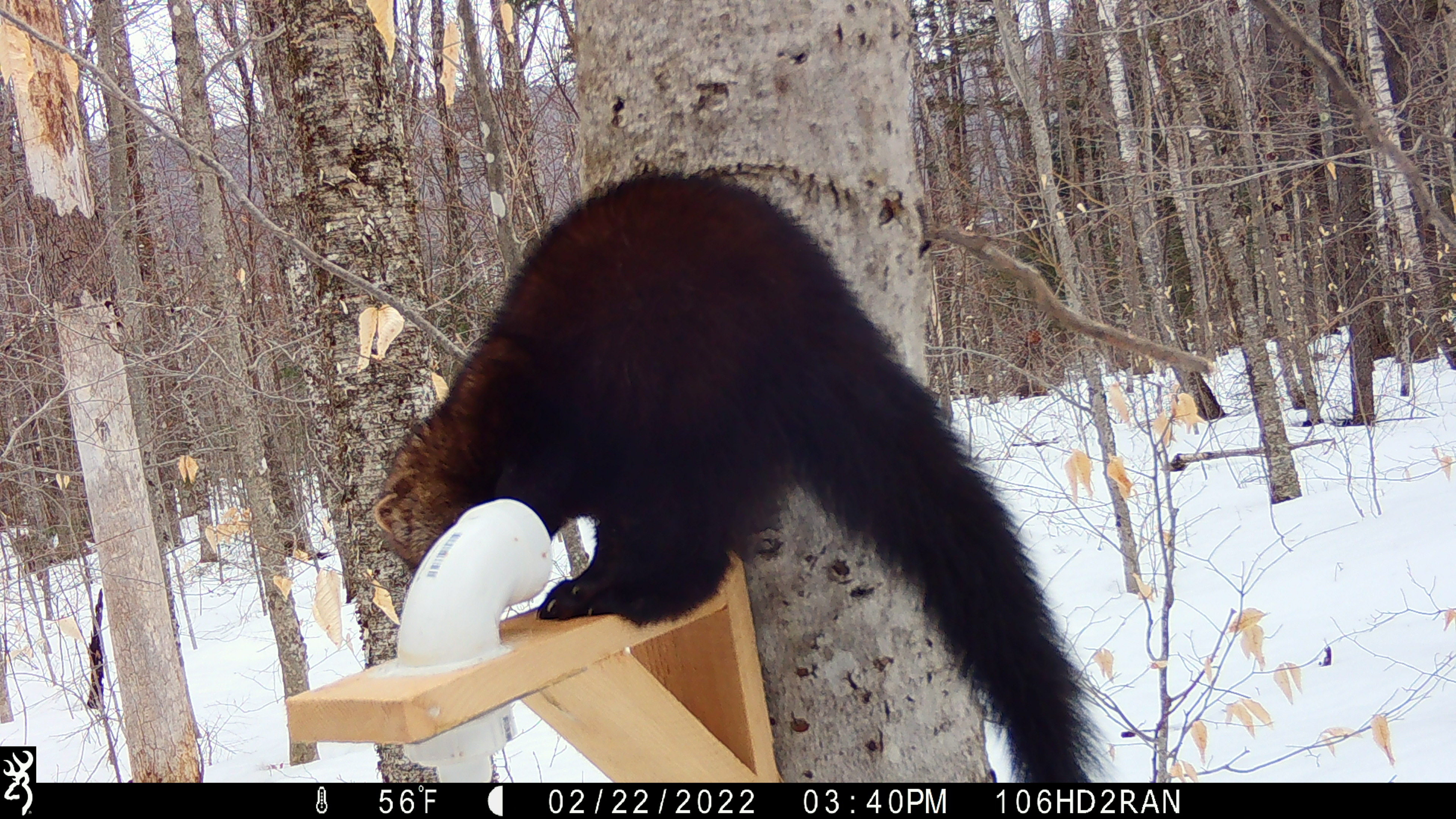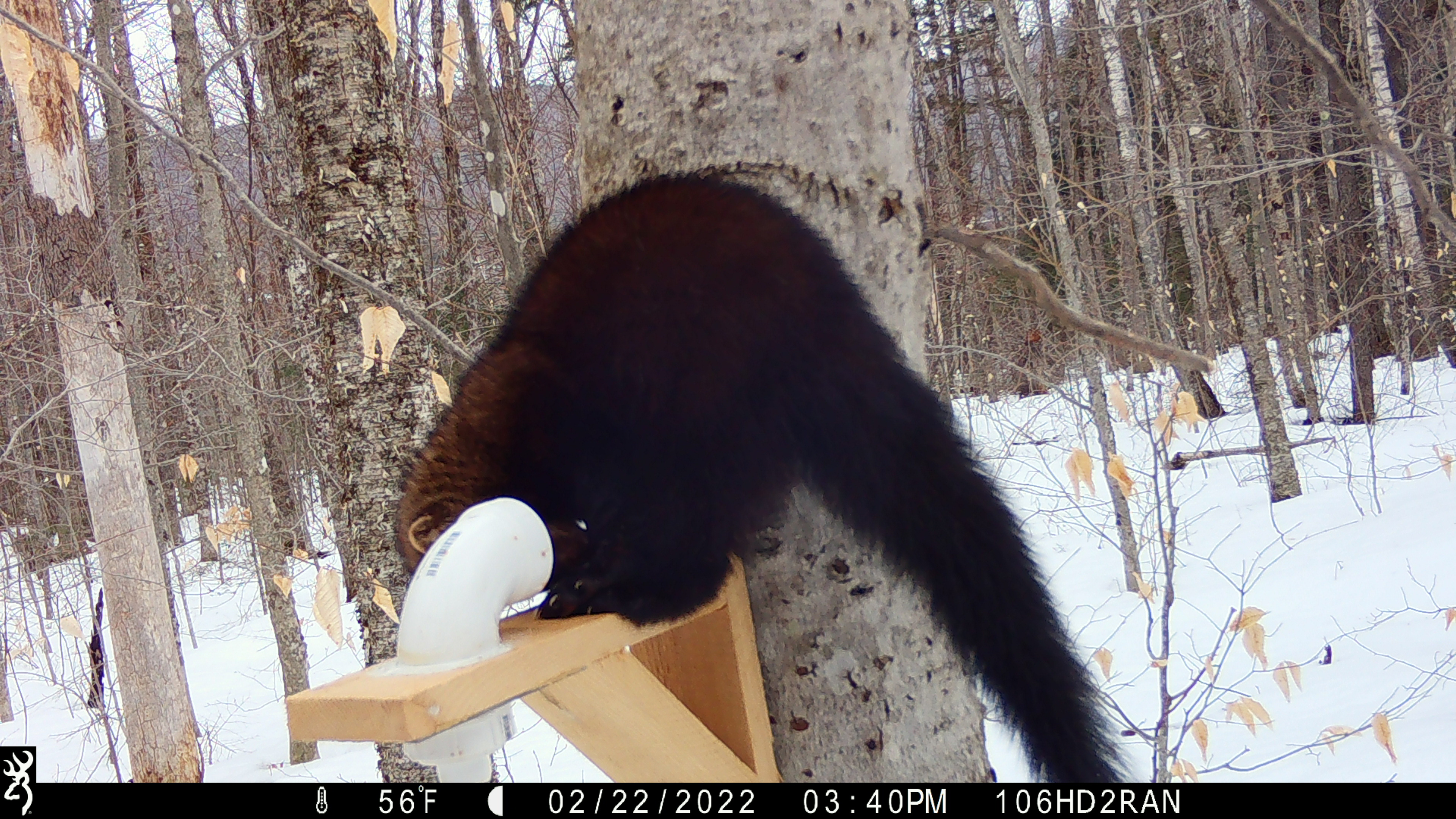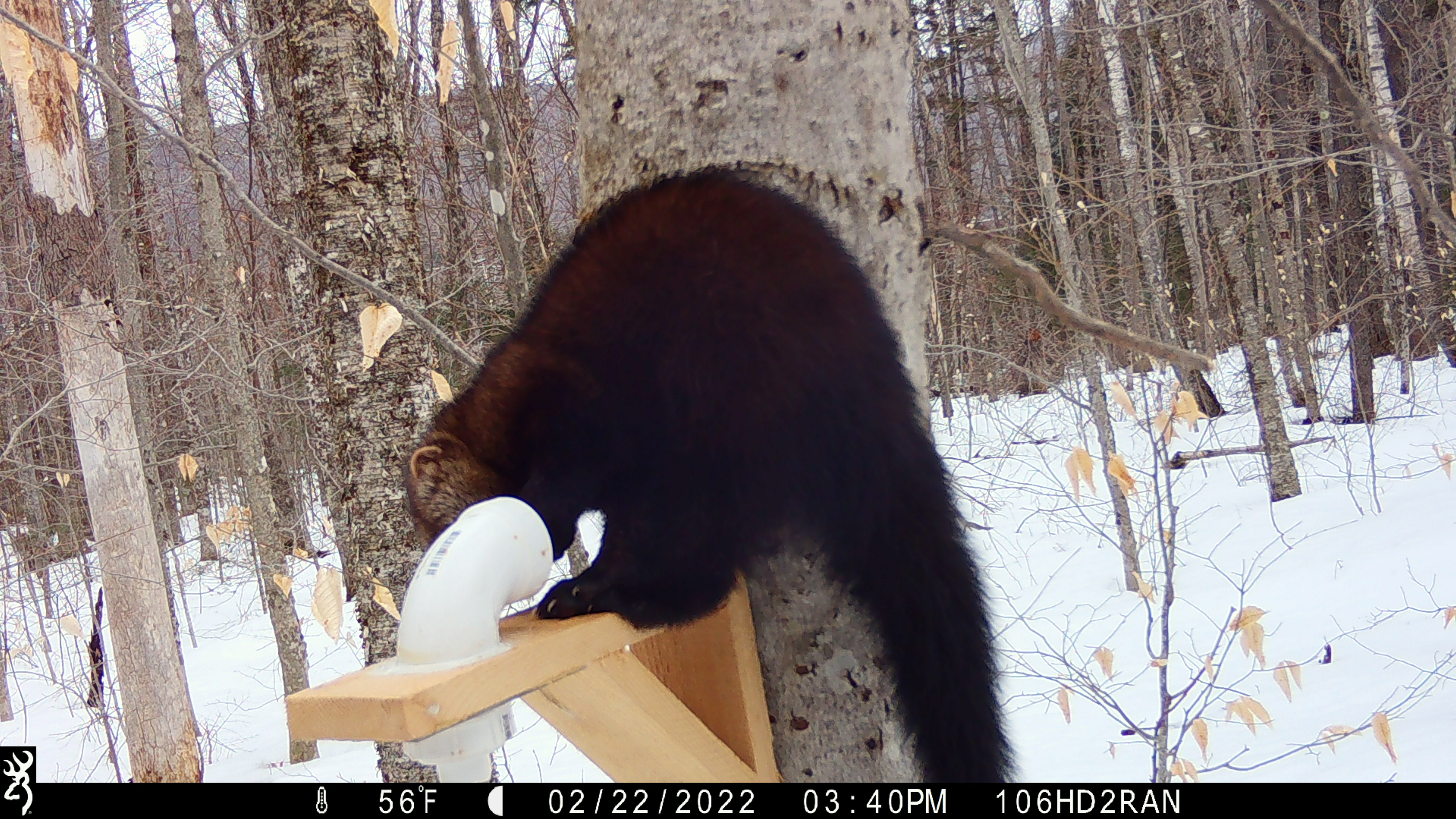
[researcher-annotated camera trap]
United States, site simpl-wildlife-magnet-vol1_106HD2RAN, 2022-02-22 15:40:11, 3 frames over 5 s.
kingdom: Animalia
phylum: Chordata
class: Mammalia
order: Carnivora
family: Mustelidae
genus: Pekania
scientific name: Pekania pennanti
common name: fisher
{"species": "fisher (Pekania pennanti)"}